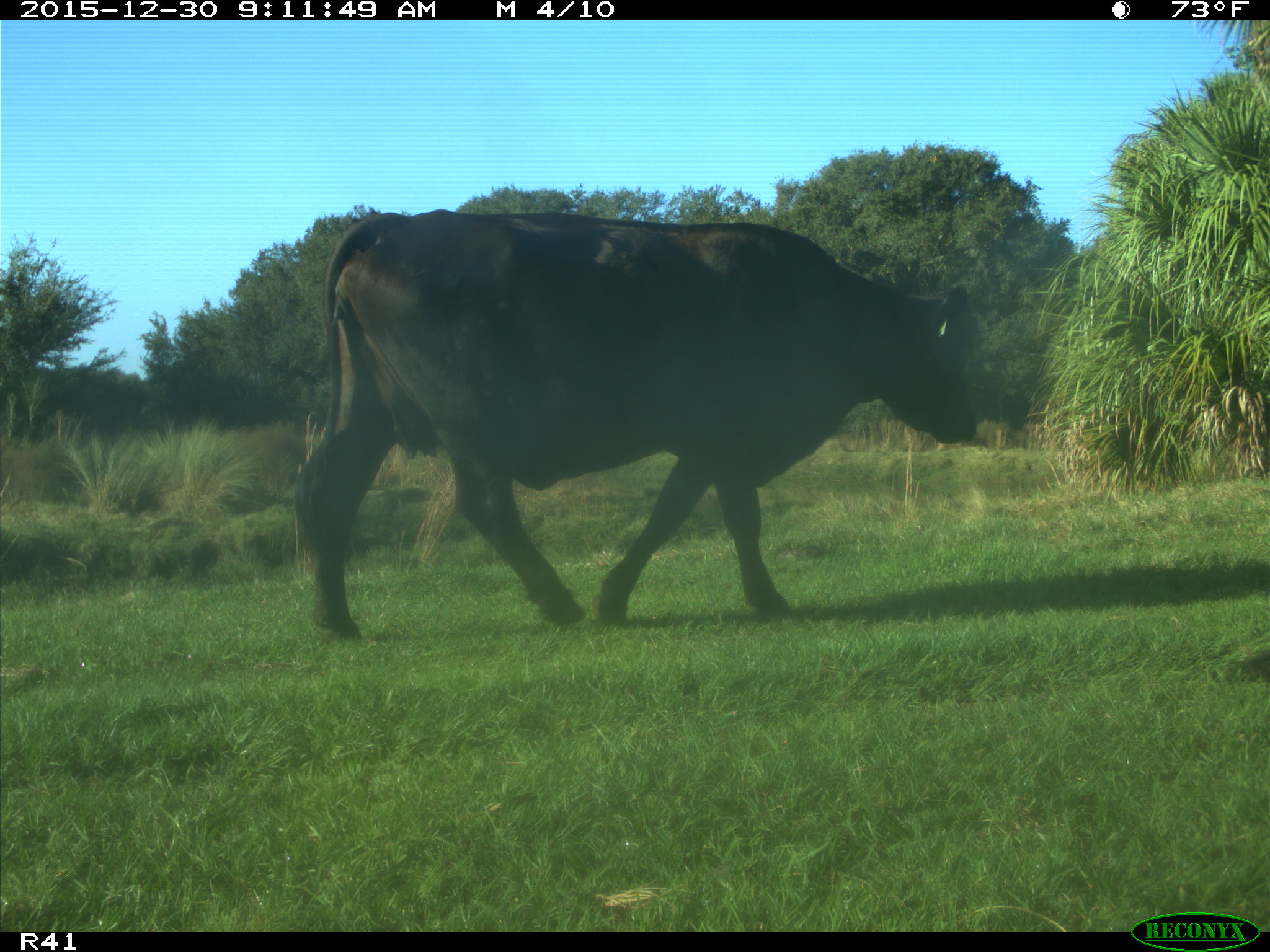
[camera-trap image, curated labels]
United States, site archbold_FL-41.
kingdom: Animalia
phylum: Chordata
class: Mammalia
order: Artiodactyla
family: Bovidae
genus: Bos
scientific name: Bos taurus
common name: domestic cow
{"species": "Bos taurus (domestic cow)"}